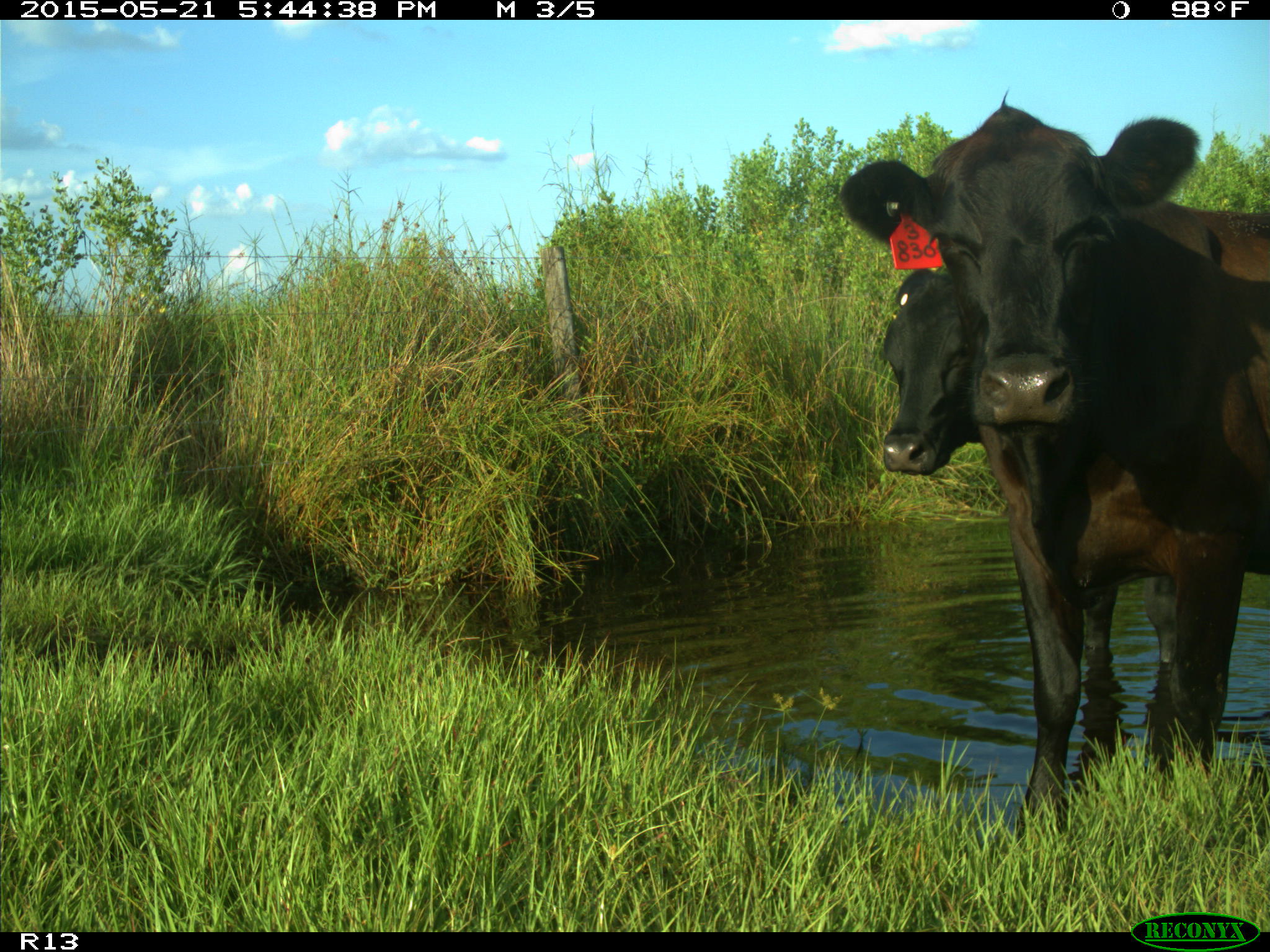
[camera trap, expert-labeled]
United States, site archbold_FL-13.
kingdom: Animalia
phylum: Chordata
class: Mammalia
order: Artiodactyla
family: Bovidae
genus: Bos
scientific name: Bos taurus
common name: domestic cow